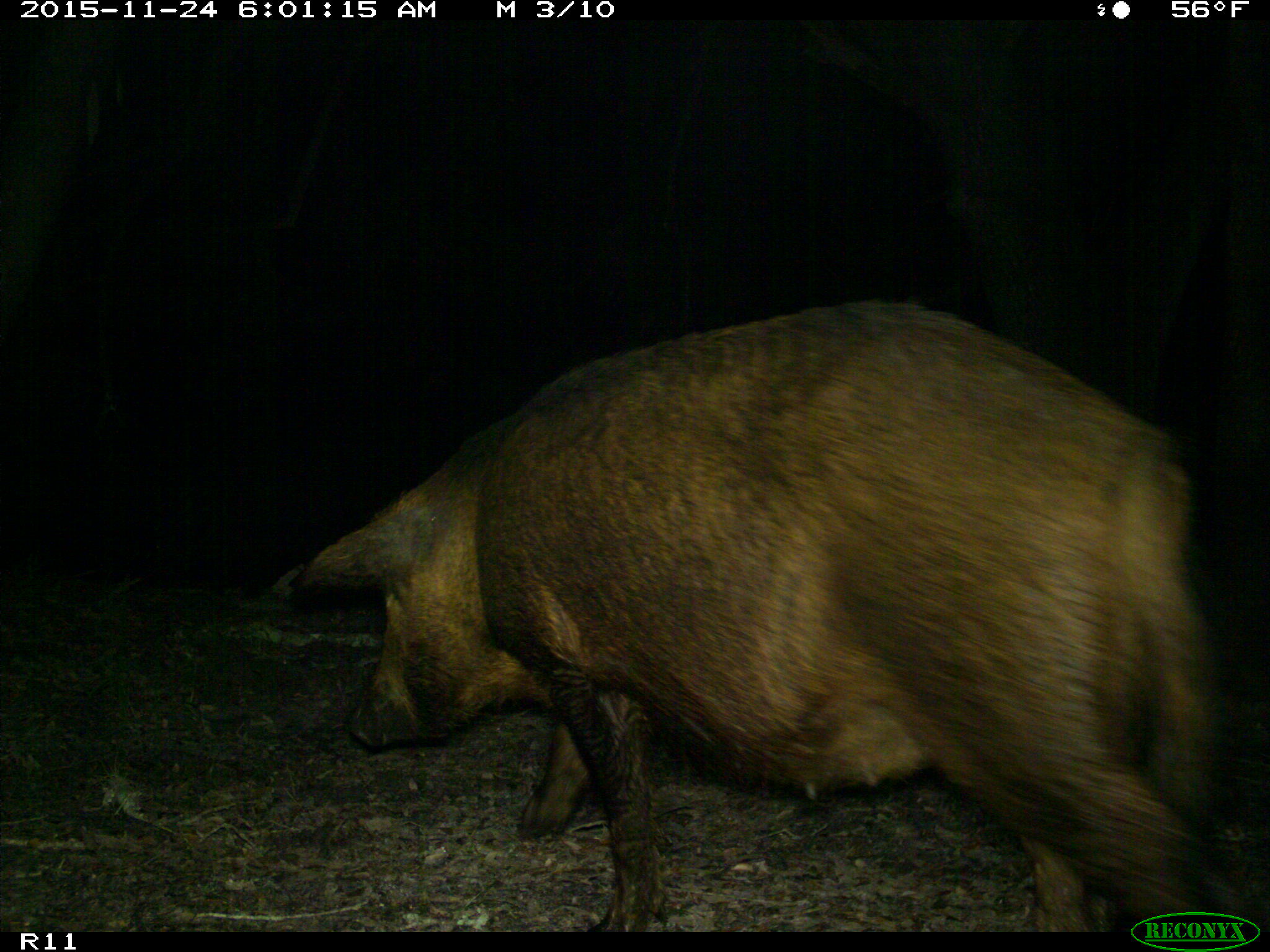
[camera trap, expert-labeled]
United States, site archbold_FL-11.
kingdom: Animalia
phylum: Chordata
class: Mammalia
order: Artiodactyla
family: Suidae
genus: Sus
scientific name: Sus scrofa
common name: wild boar